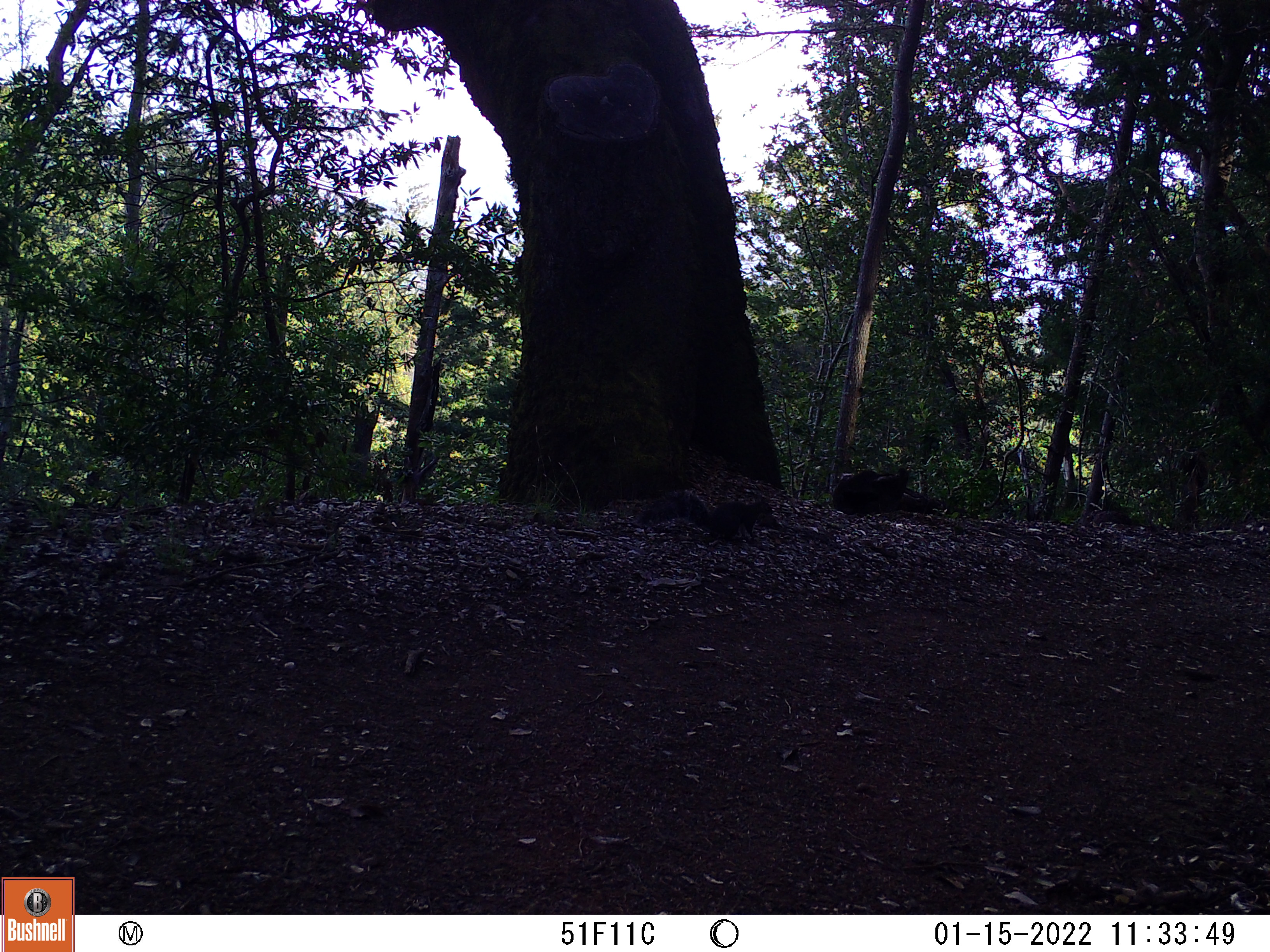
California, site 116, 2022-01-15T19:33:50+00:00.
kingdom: Animalia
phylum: Chordata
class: Mammalia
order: Rodentia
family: Sciuridae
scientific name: Sciuridae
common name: squirrel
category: unknown squirrel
Unknown squirrel (squirrel) (Sciuridae).